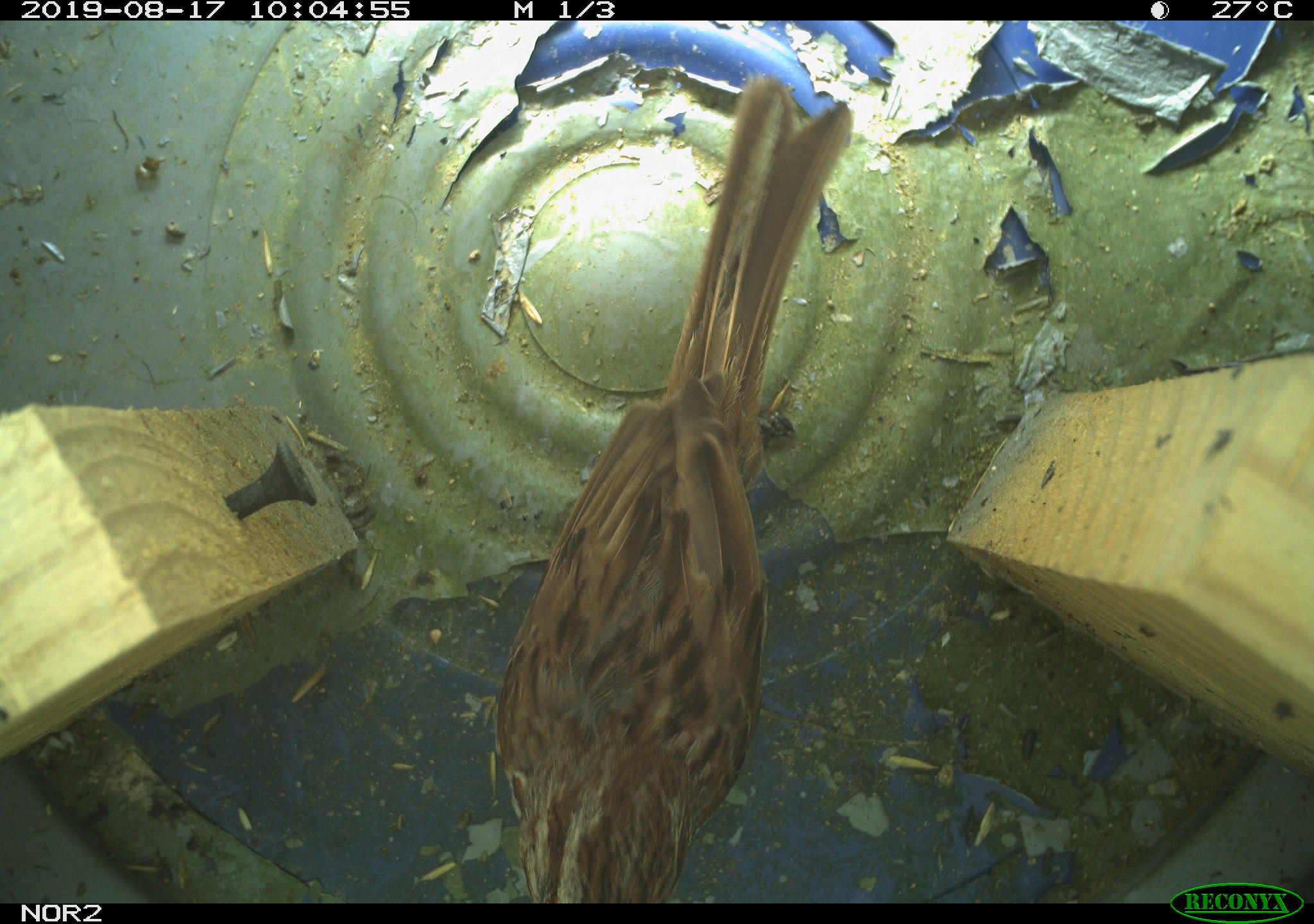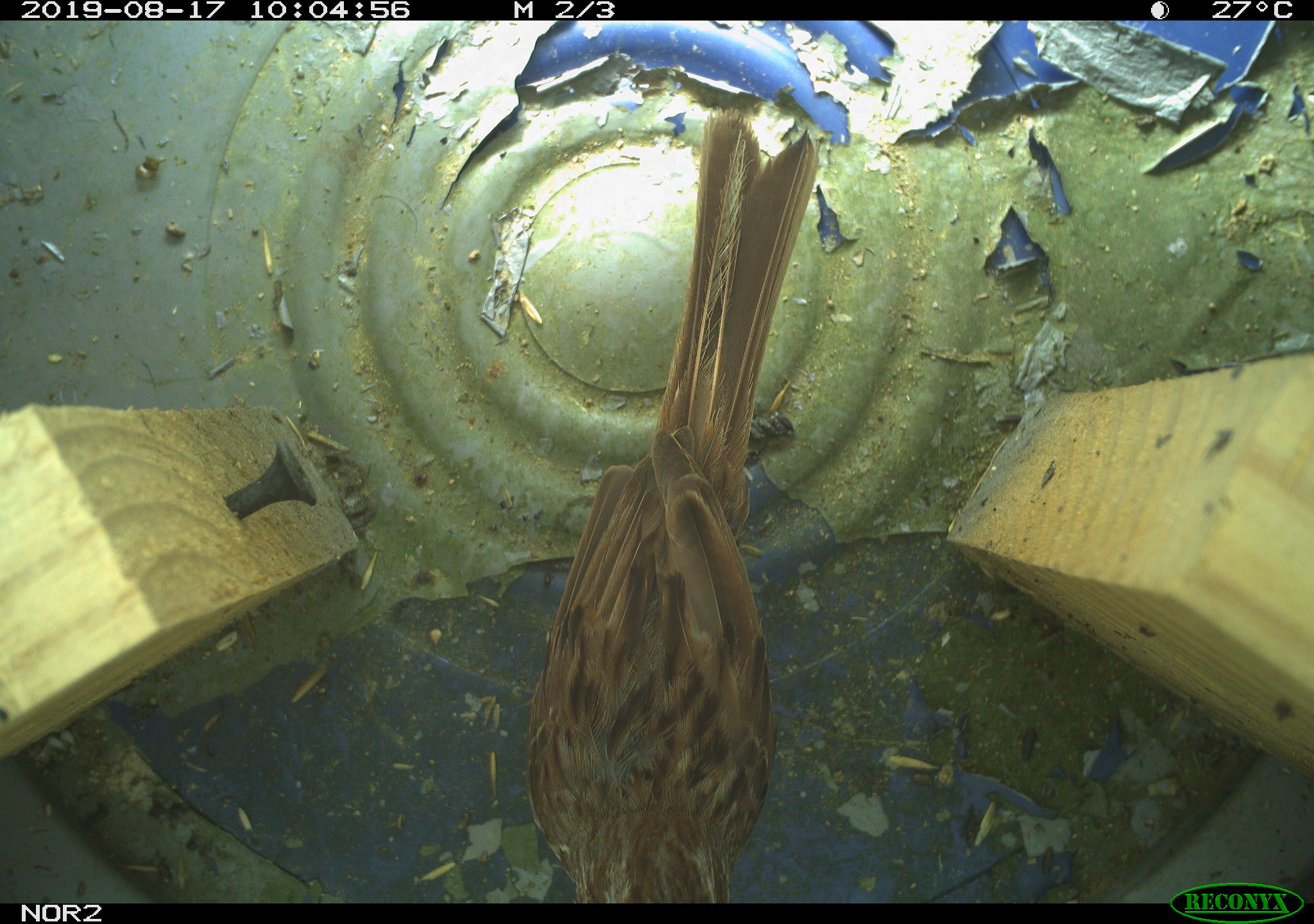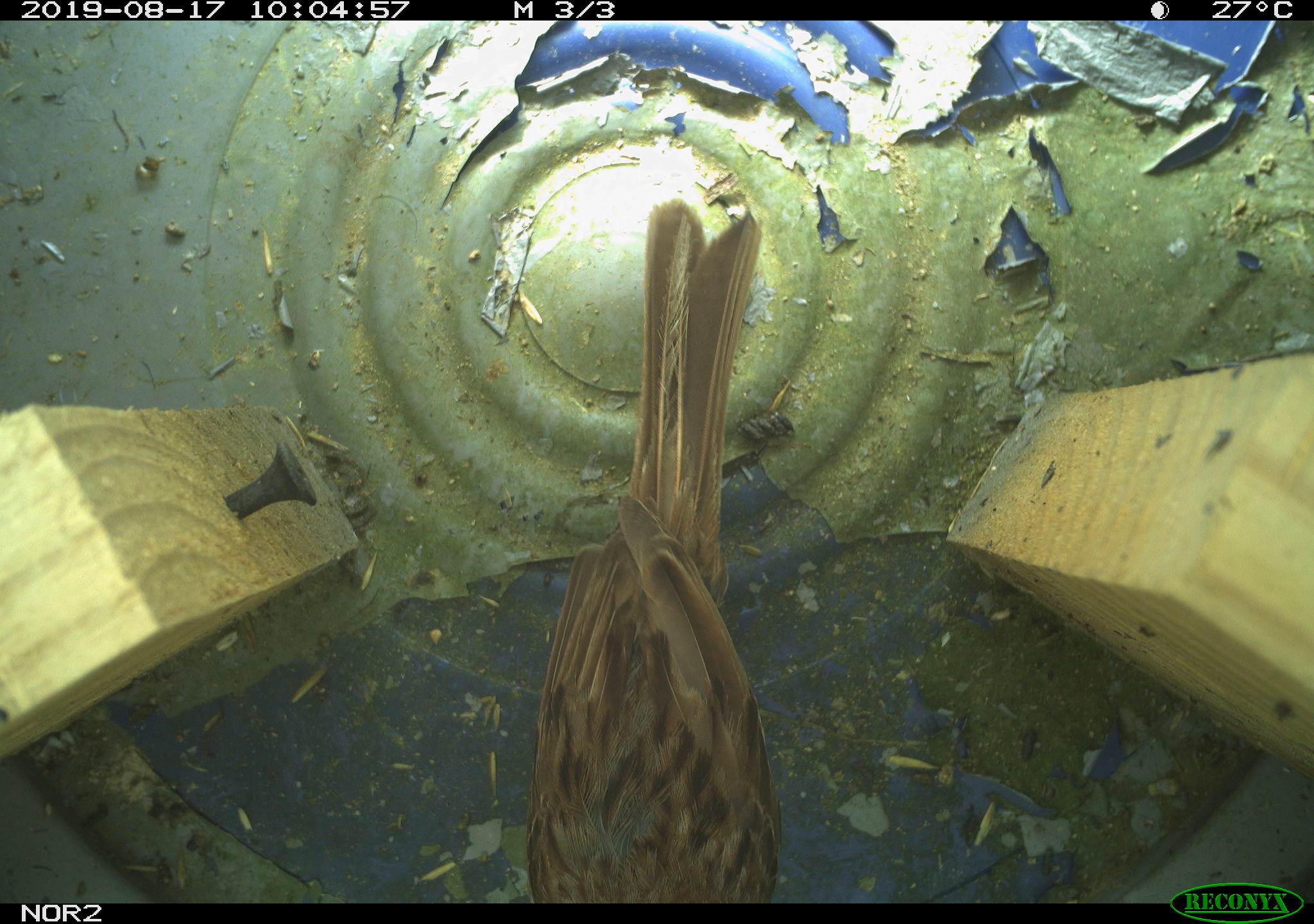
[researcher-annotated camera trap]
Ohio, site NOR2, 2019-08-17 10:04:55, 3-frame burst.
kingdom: Animalia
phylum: Chordata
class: Aves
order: Passeriformes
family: Passerellidae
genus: Melospiza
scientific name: Melospiza melodia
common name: song sparrow